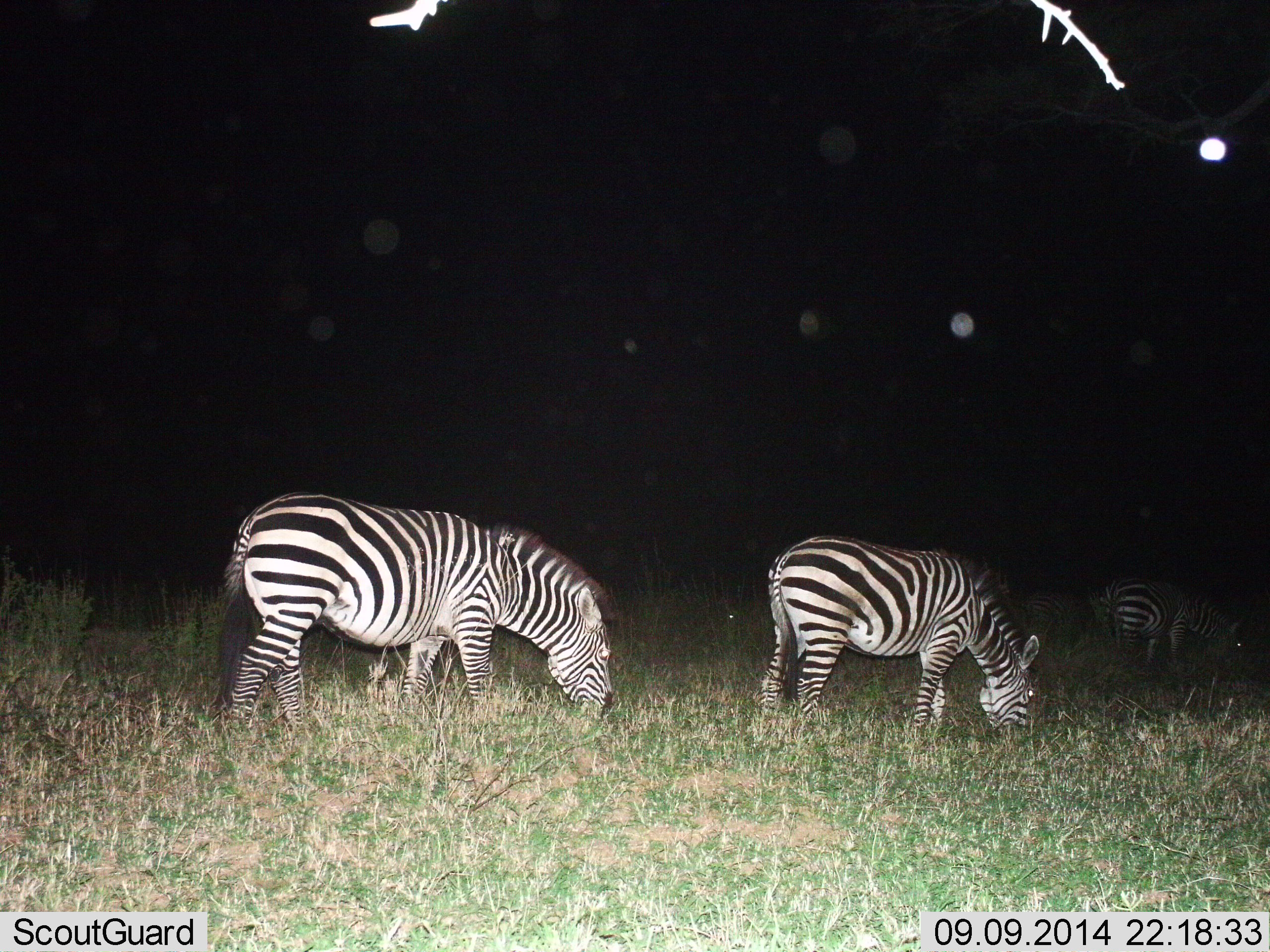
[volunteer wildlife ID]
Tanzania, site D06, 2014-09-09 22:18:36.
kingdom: Animalia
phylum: Chordata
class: Mammalia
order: Perissodactyla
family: Equidae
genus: Equus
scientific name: Equus quagga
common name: plains zebra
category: zebra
Zebra (plains zebra) (Equus quagga), count 3. Behavior (volunteer vote fractions): standing 0%, resting 0%, moving 0%, interacting 0%. Young present (vote fraction): 0%. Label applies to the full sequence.